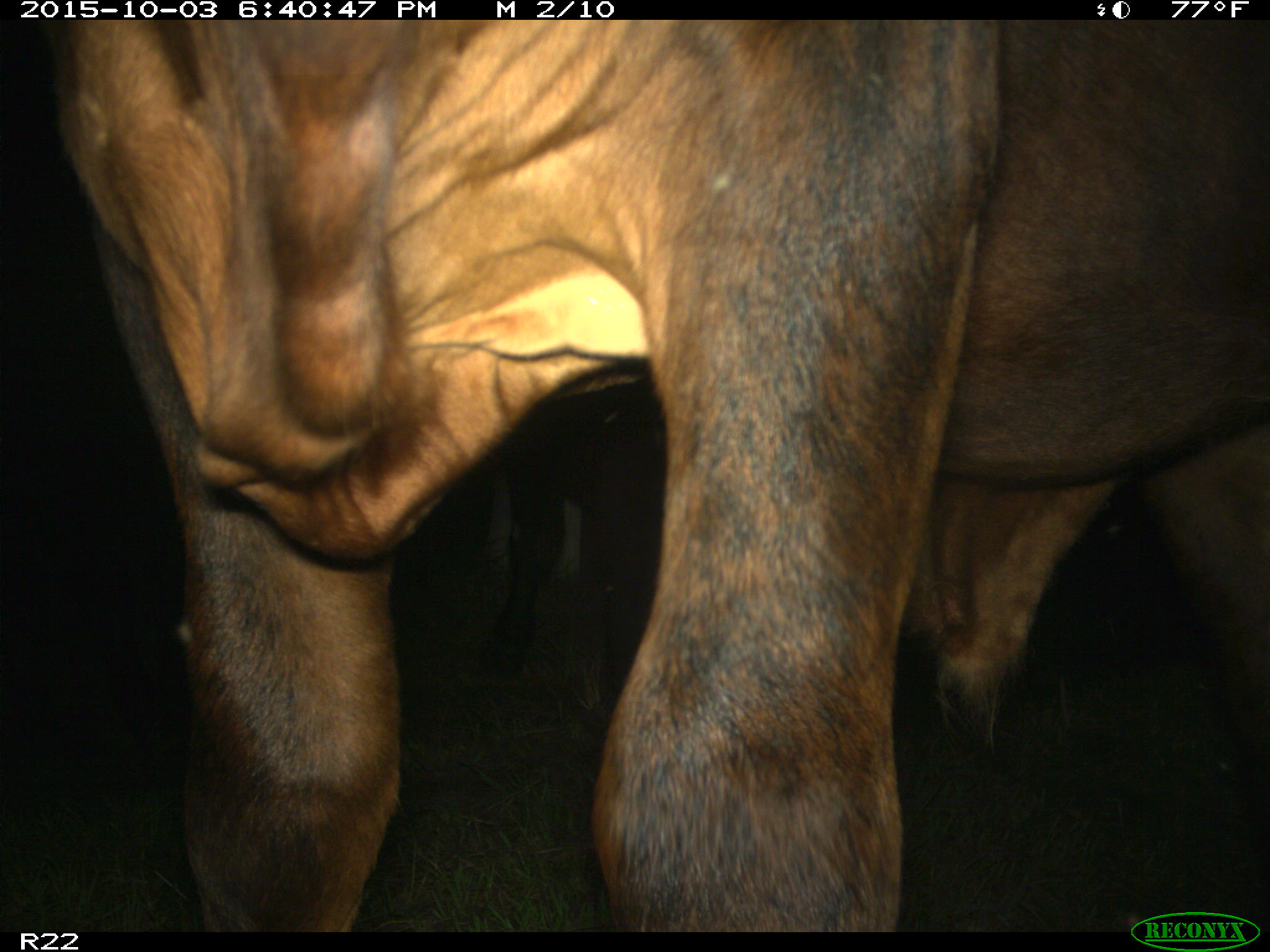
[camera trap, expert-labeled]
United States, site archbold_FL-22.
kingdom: Animalia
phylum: Chordata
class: Mammalia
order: Artiodactyla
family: Bovidae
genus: Bos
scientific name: Bos taurus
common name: domestic cow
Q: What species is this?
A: Bos taurus (domestic cow).